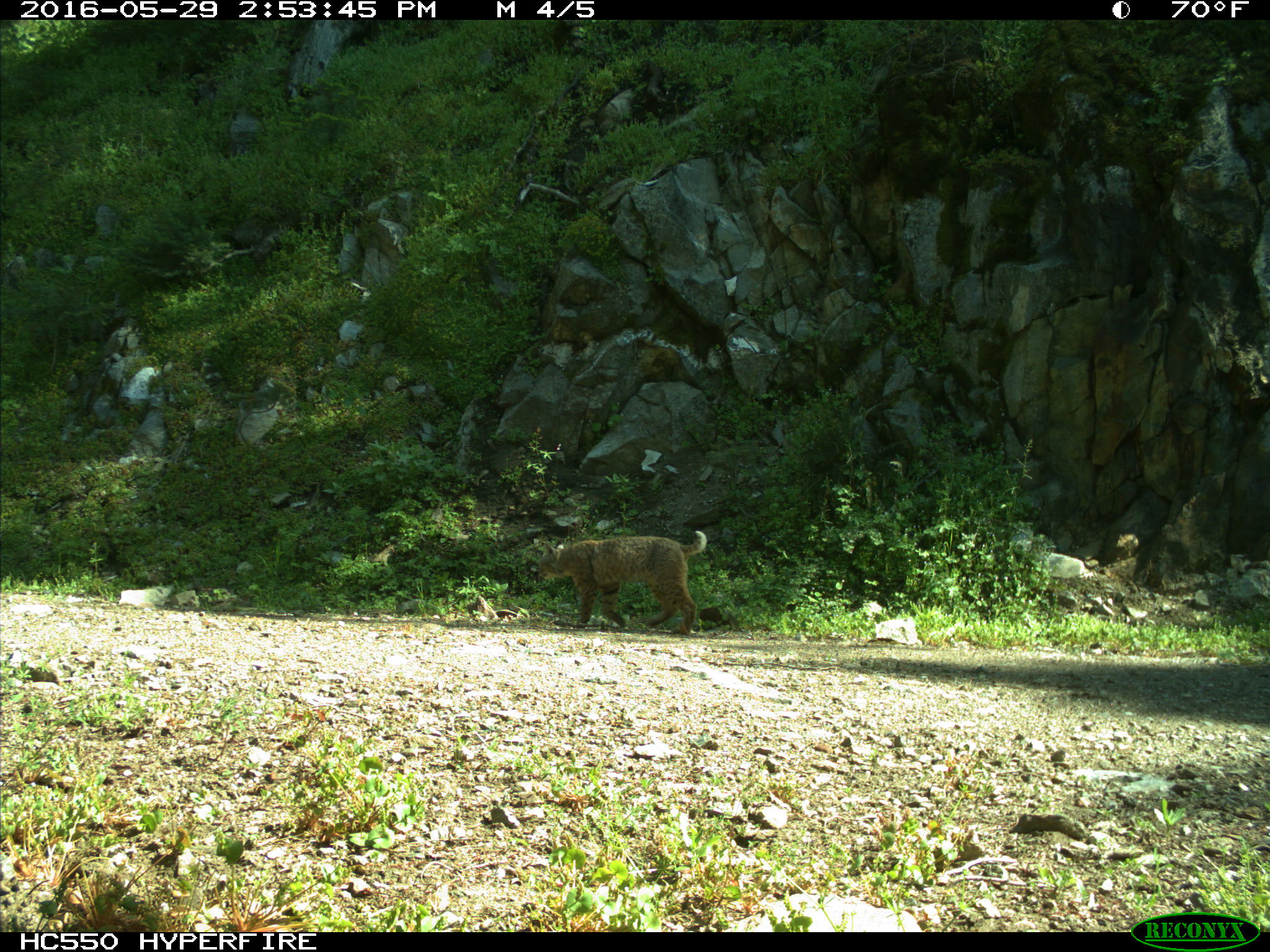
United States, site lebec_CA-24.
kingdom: Animalia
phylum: Chordata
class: Mammalia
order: Carnivora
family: Felidae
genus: Lynx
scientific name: Lynx rufus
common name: bobcat